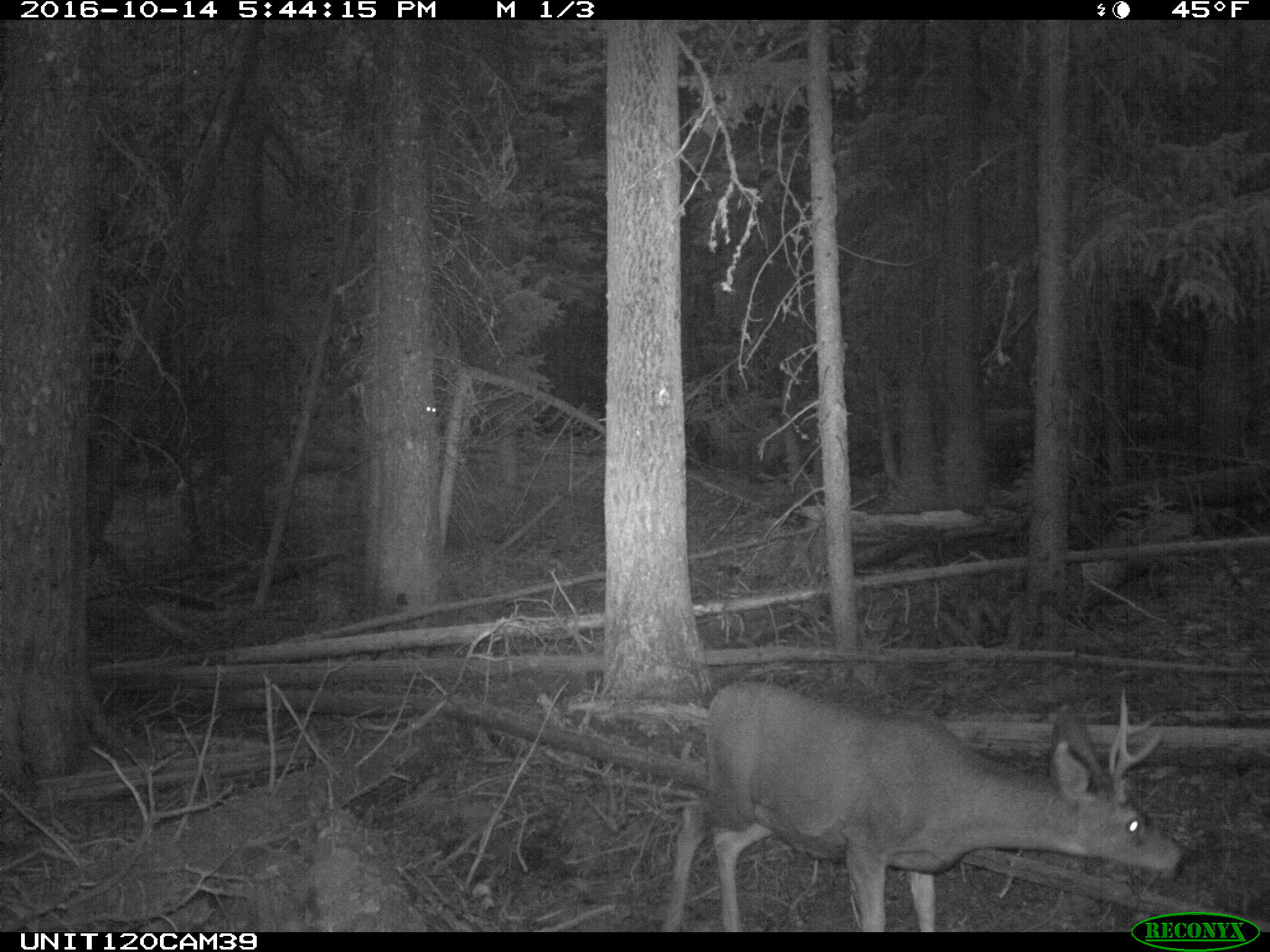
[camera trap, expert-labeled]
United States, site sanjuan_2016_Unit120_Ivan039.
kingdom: Animalia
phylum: Chordata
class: Mammalia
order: Artiodactyla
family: Cervidae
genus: Odocoileus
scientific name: Odocoileus hemionus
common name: mule deer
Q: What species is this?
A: Odocoileus hemionus (mule deer).